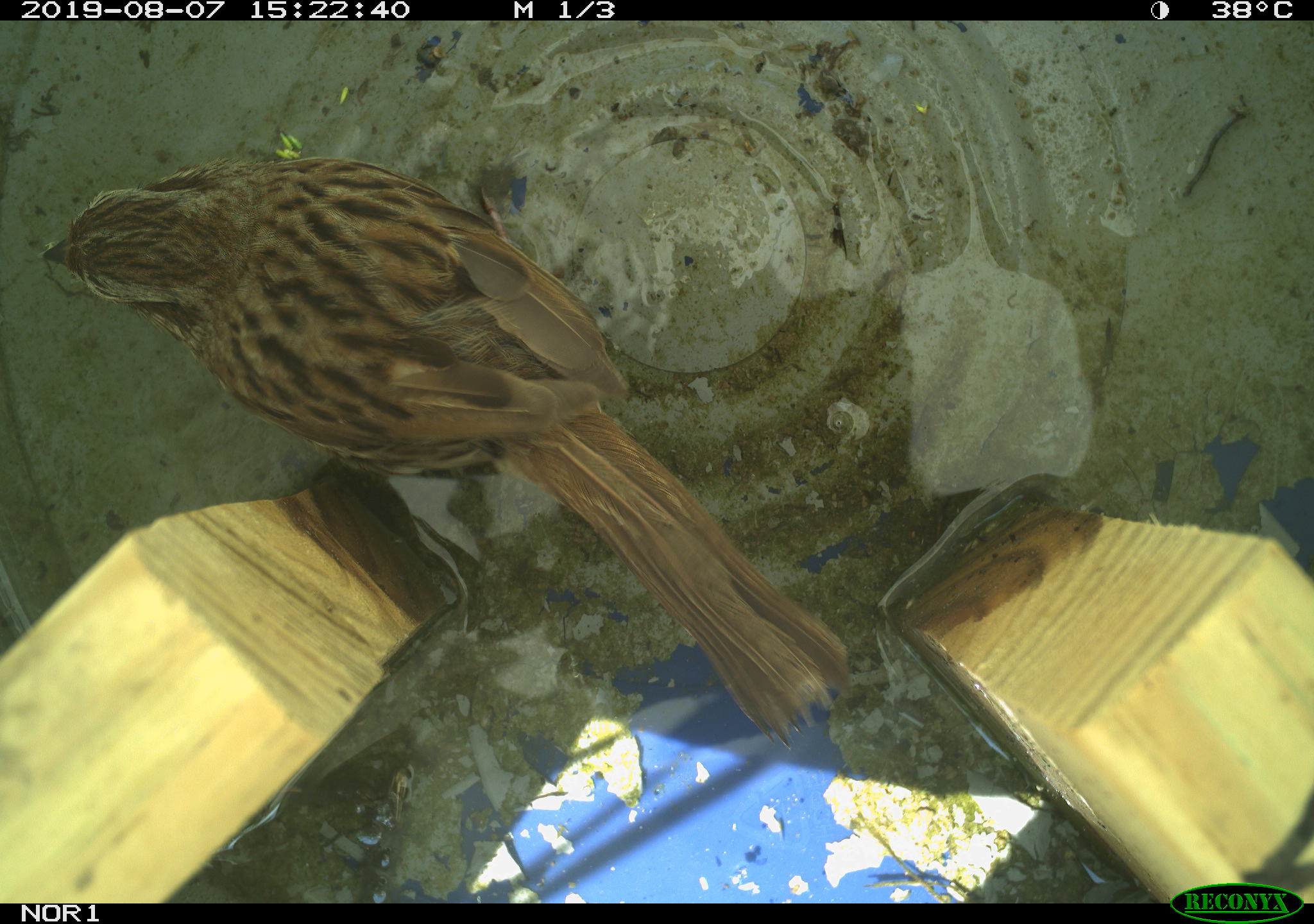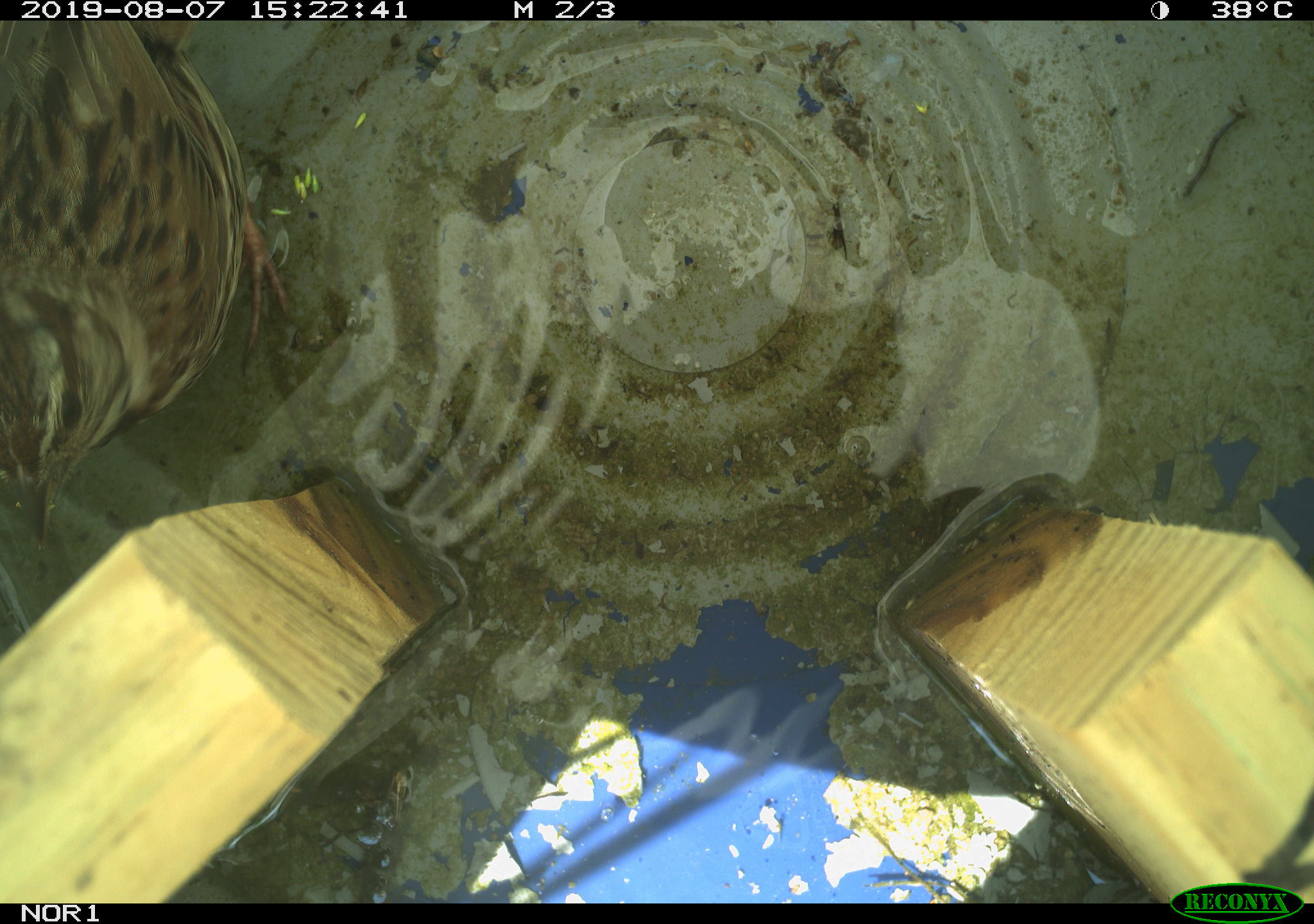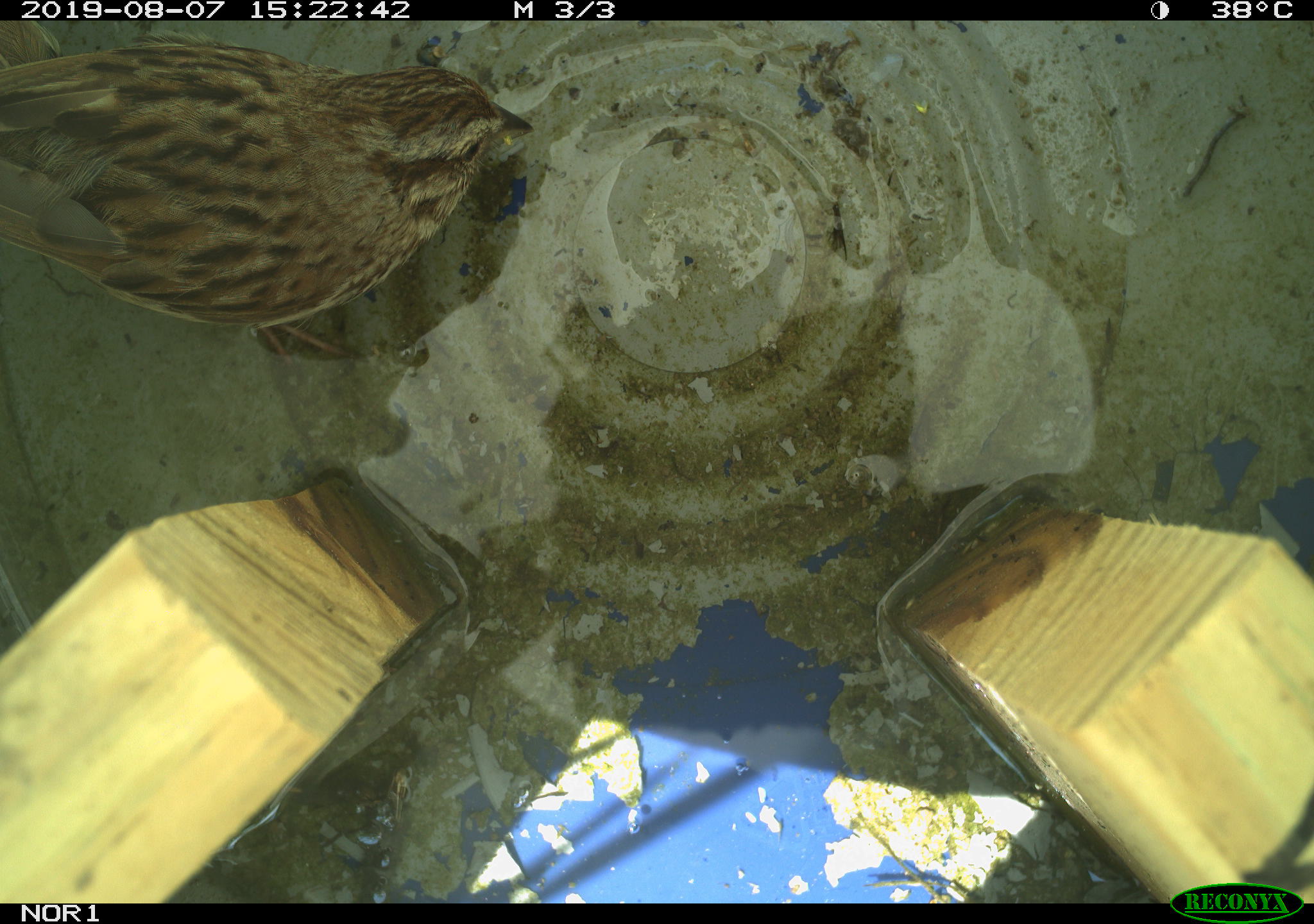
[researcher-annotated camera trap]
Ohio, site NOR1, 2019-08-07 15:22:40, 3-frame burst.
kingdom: Animalia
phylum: Chordata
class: Aves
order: Passeriformes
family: Passerellidae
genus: Melospiza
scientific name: Melospiza melodia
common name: song sparrow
Song sparrow (Melospiza melodia).